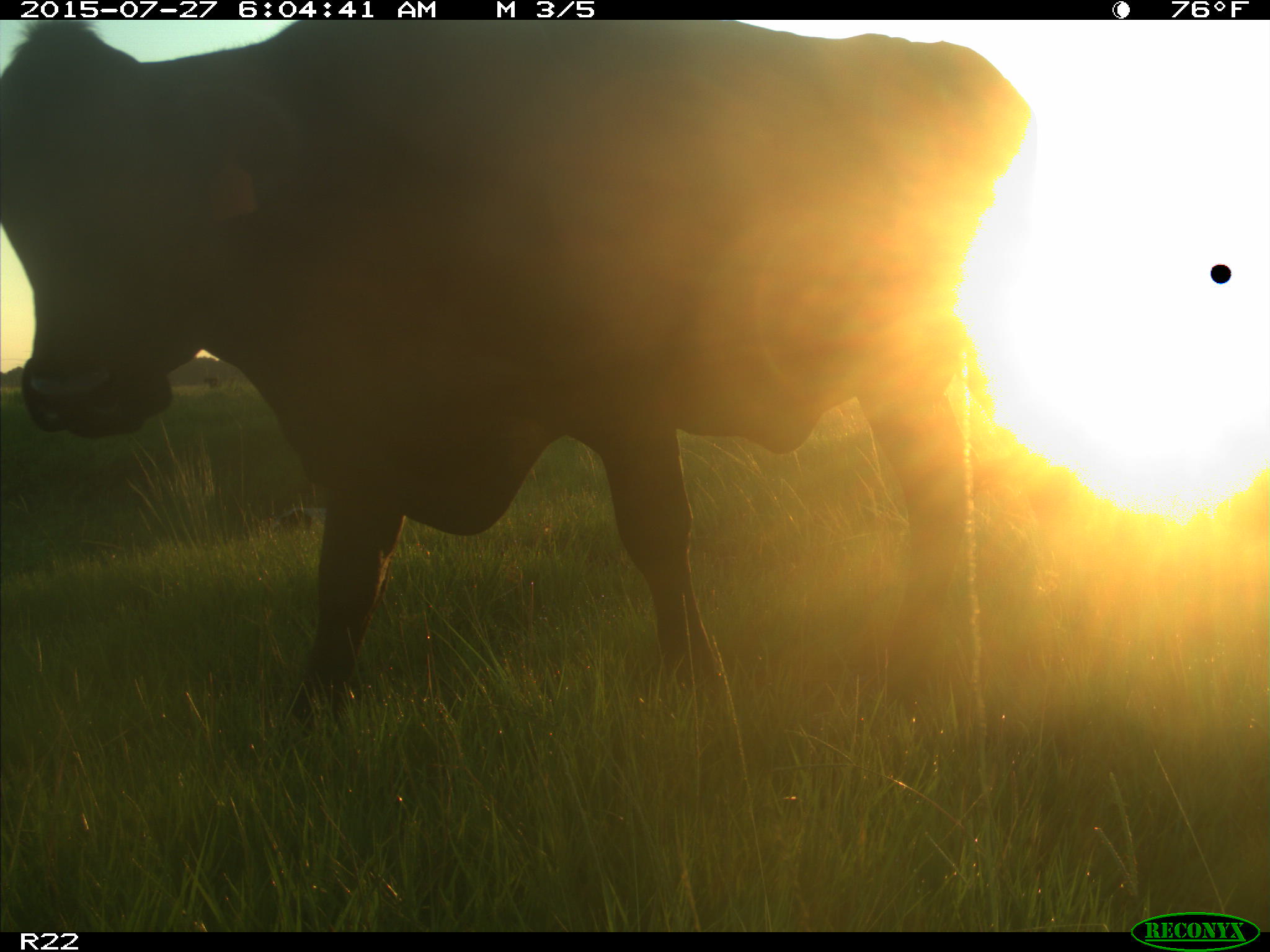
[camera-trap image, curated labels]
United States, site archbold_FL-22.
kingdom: Animalia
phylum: Chordata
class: Mammalia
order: Artiodactyla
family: Bovidae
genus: Bos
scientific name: Bos taurus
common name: domestic cow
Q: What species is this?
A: Bos taurus (domestic cow).